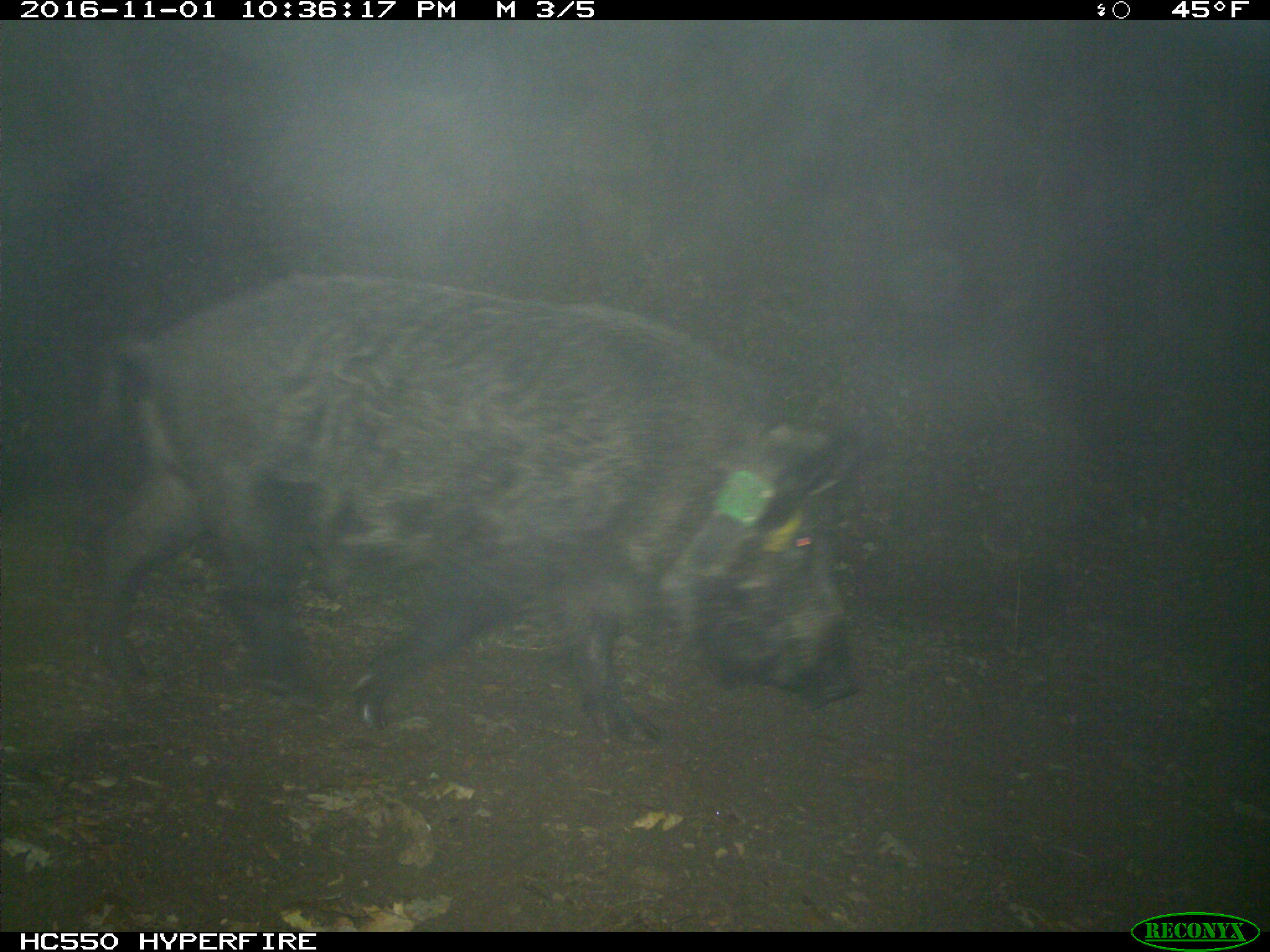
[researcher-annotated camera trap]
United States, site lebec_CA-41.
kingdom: Animalia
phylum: Chordata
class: Mammalia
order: Artiodactyla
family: Suidae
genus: Sus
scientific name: Sus scrofa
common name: wild boar